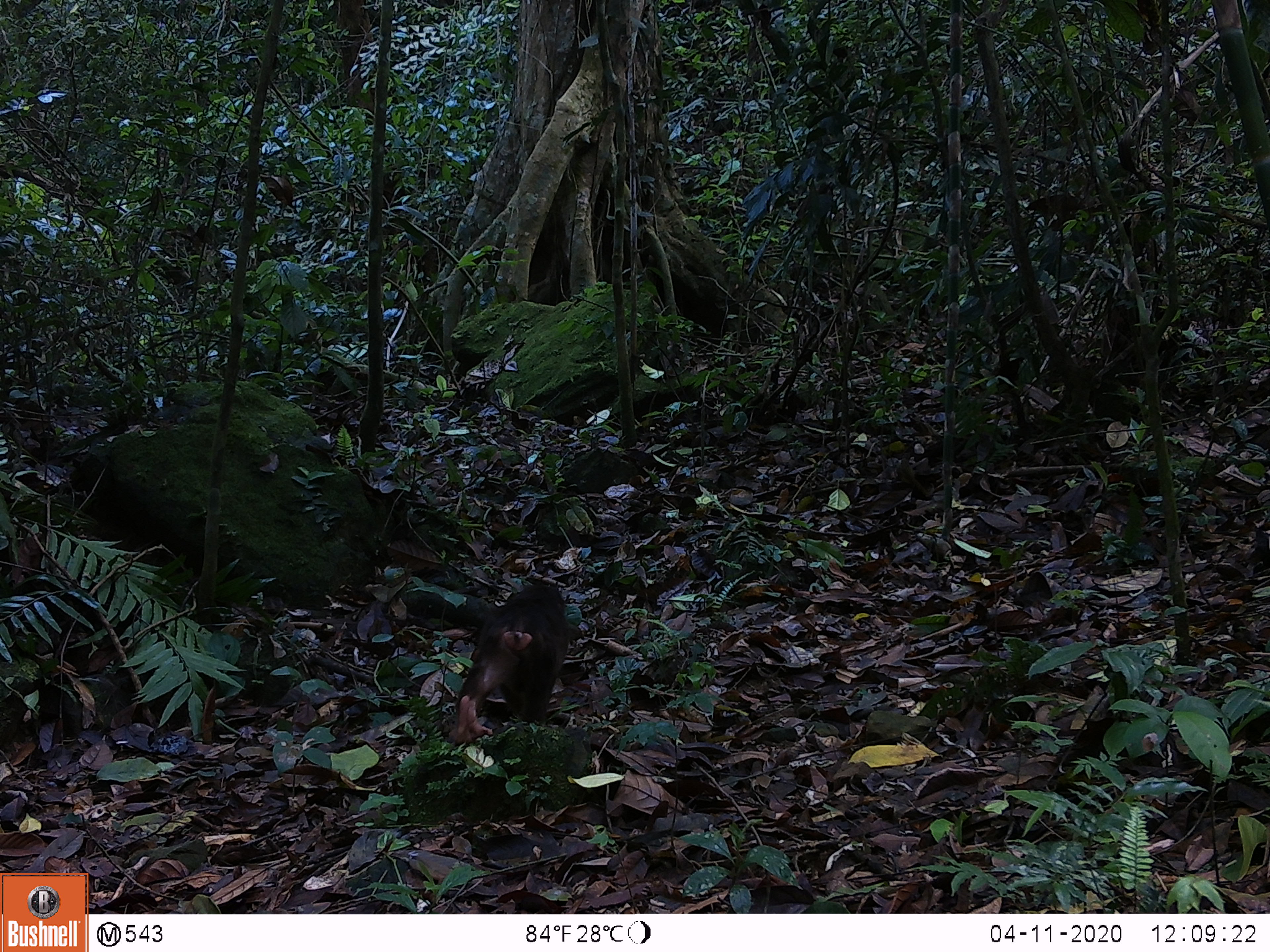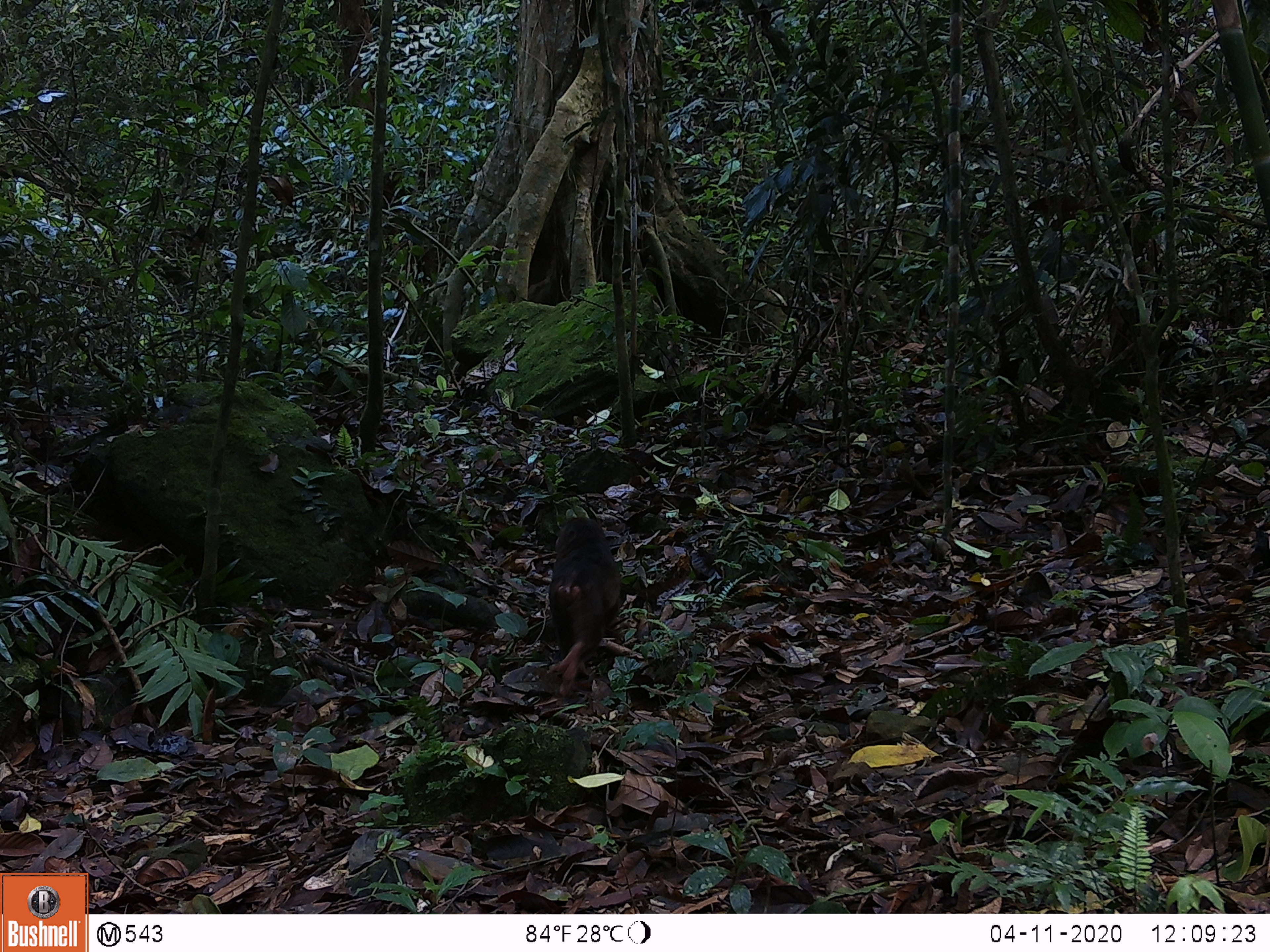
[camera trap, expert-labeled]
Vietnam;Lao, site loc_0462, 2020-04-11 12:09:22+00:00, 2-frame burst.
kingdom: Animalia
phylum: Chordata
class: Mammalia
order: Primates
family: Cercopithecidae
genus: Macaca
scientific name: Macaca arctoides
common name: stump-tailed macaque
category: stump tailed macaque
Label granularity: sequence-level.